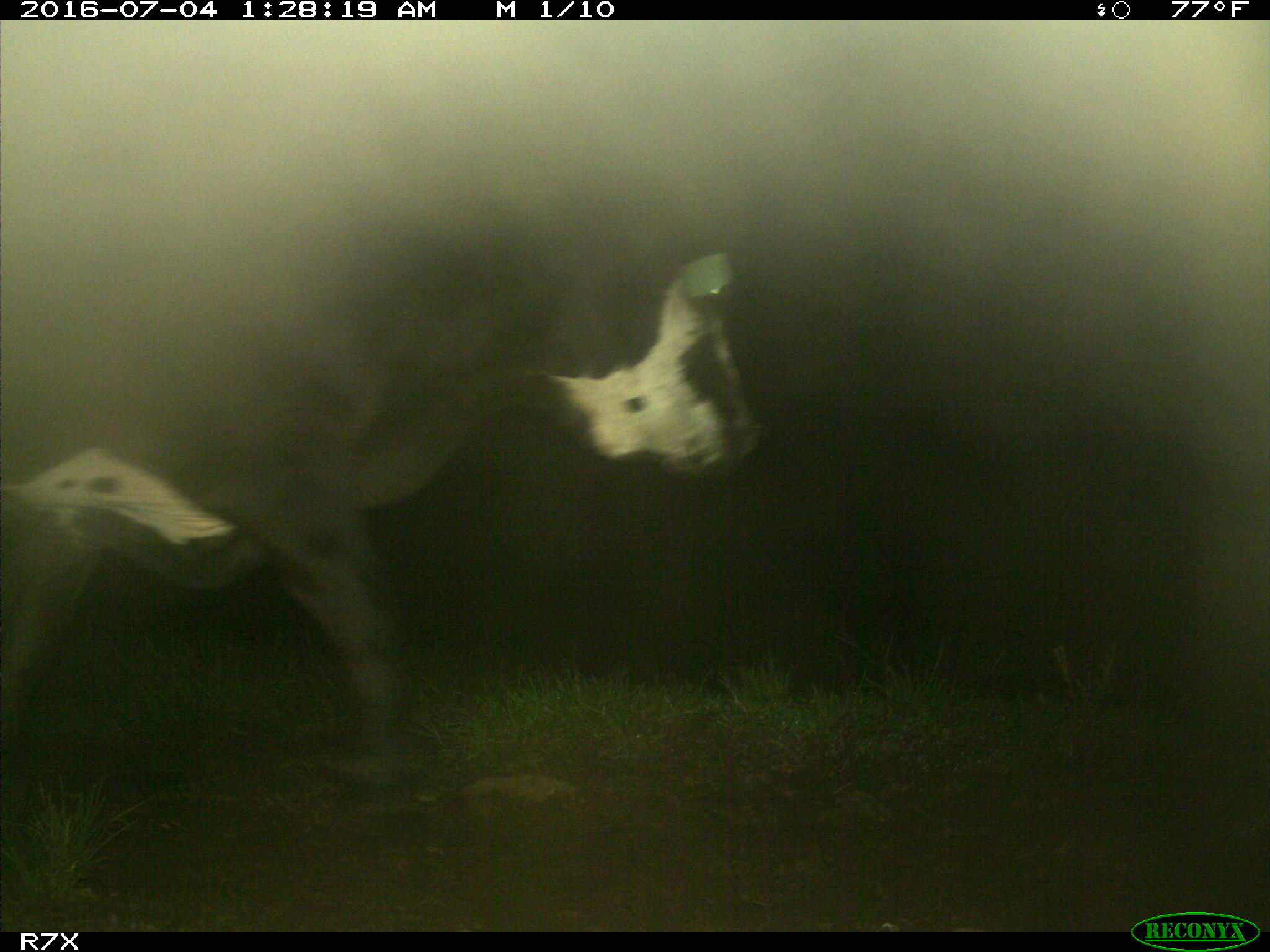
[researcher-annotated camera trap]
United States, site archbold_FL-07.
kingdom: Animalia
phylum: Chordata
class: Mammalia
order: Artiodactyla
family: Bovidae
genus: Bos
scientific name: Bos taurus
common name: domestic cow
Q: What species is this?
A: Bos taurus (domestic cow).